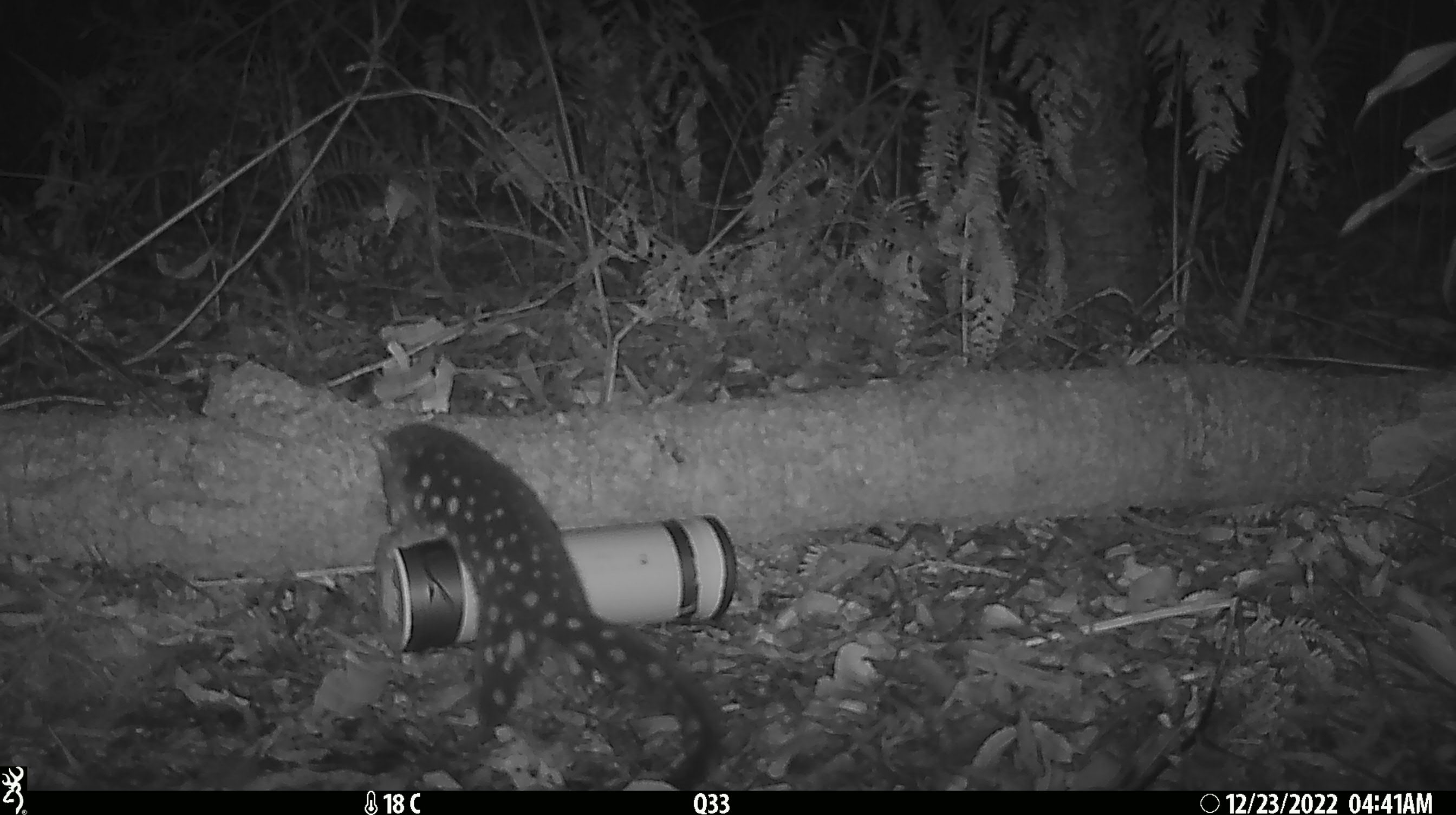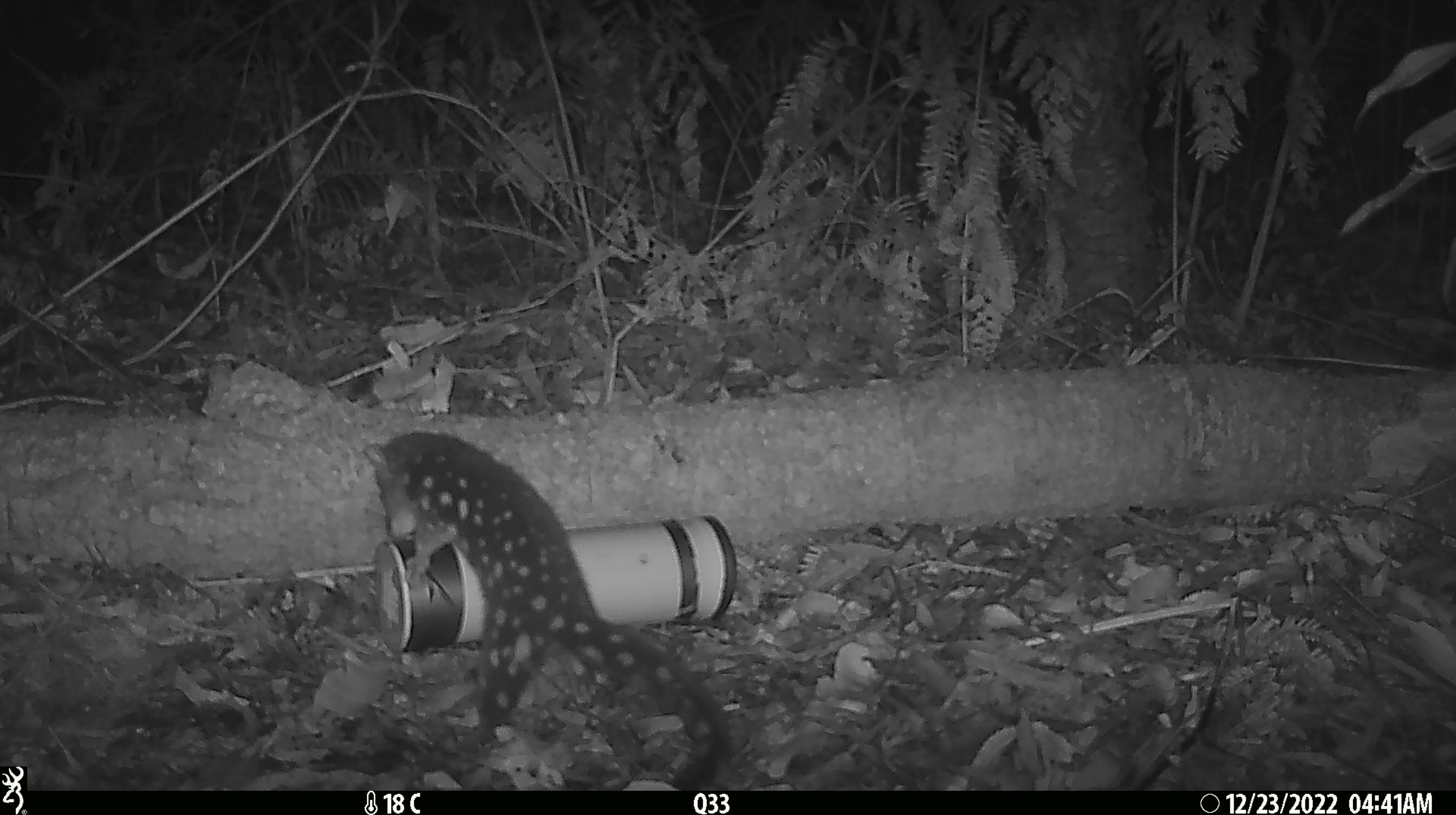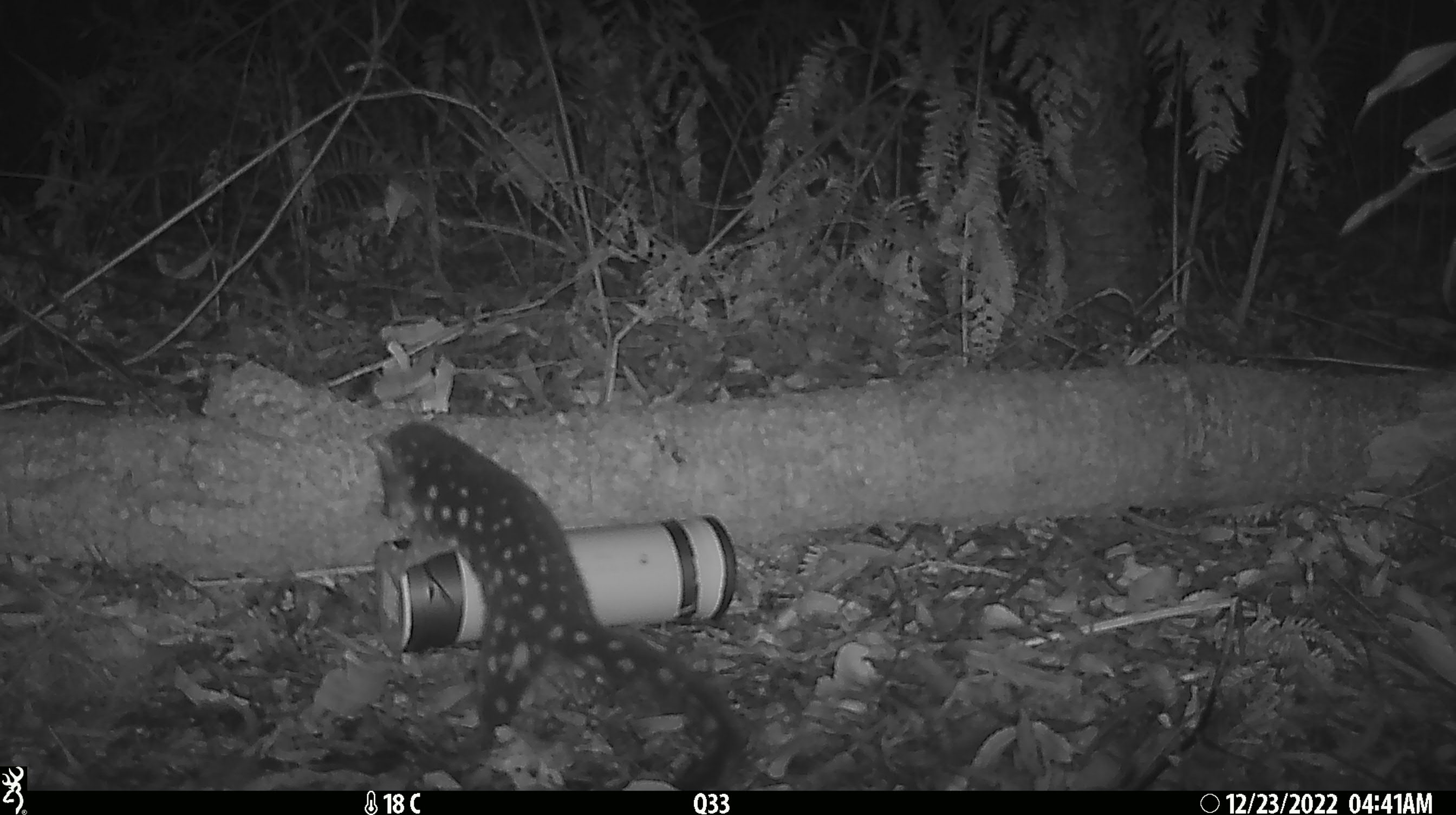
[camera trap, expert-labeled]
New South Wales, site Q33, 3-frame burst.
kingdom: Animalia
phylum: Chordata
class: Mammalia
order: Dasyuromorphia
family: Dasyuridae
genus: Dasyurus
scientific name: Dasyurus maculatus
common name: spotted-tailed quoll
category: quoll